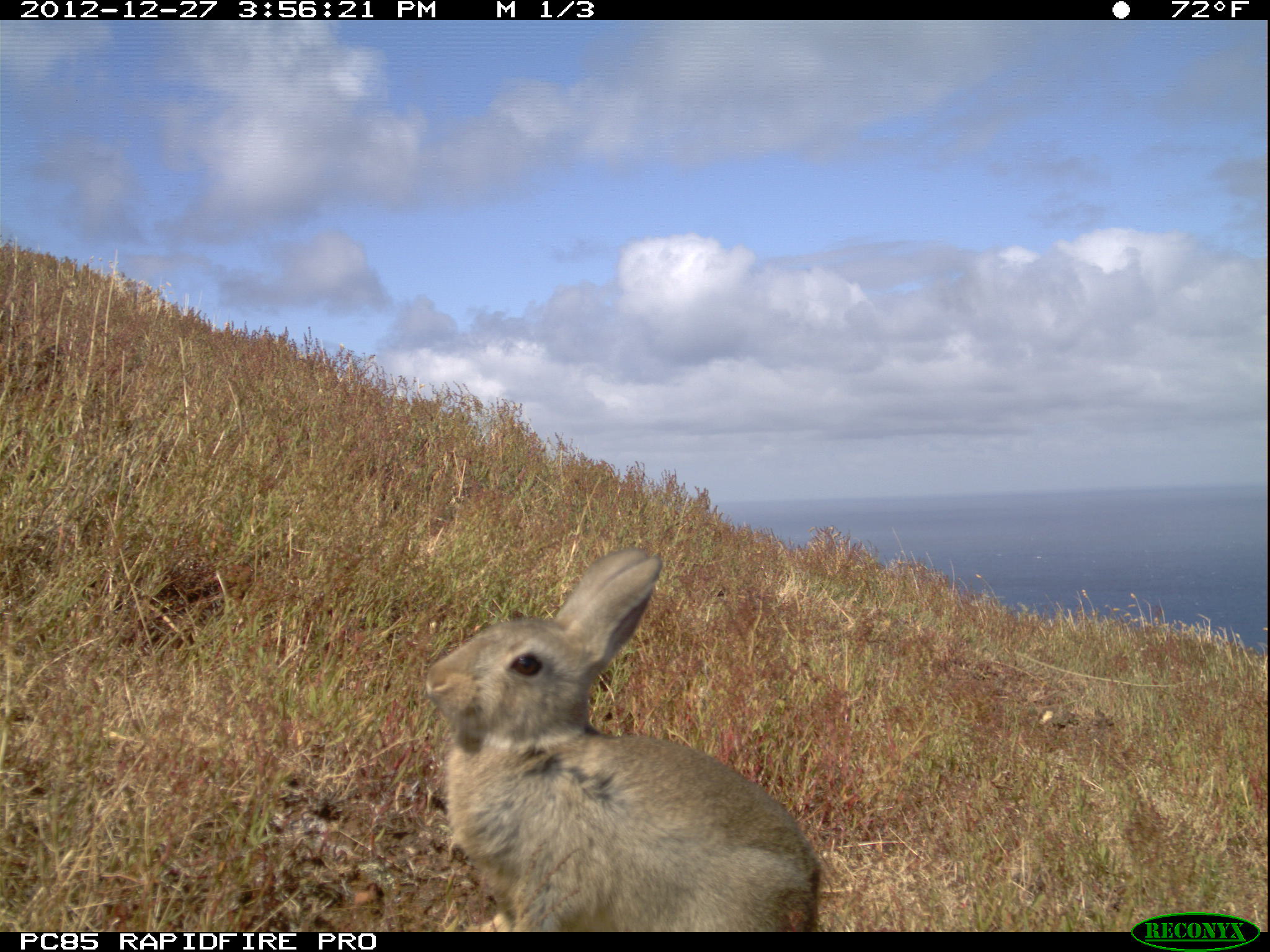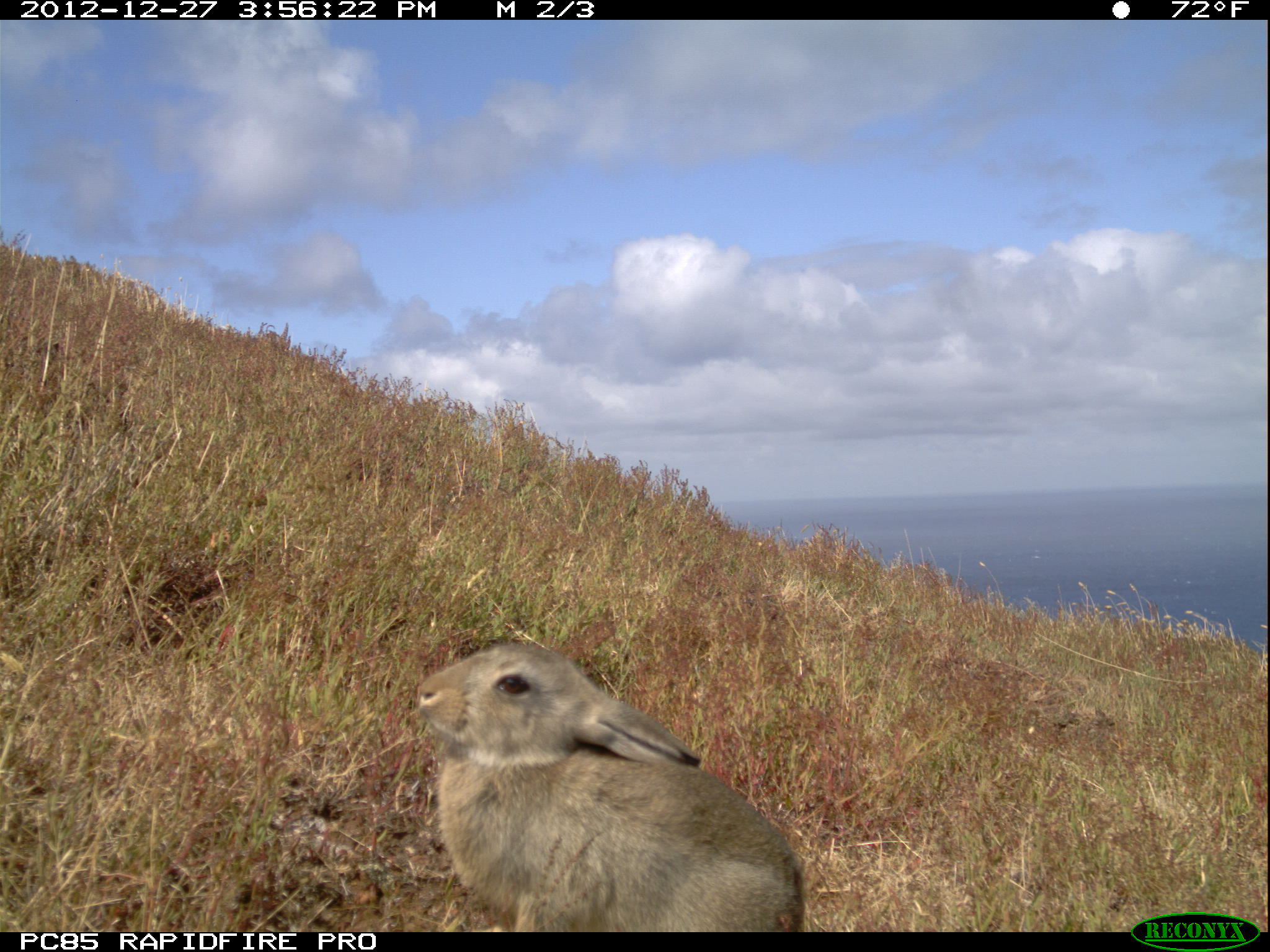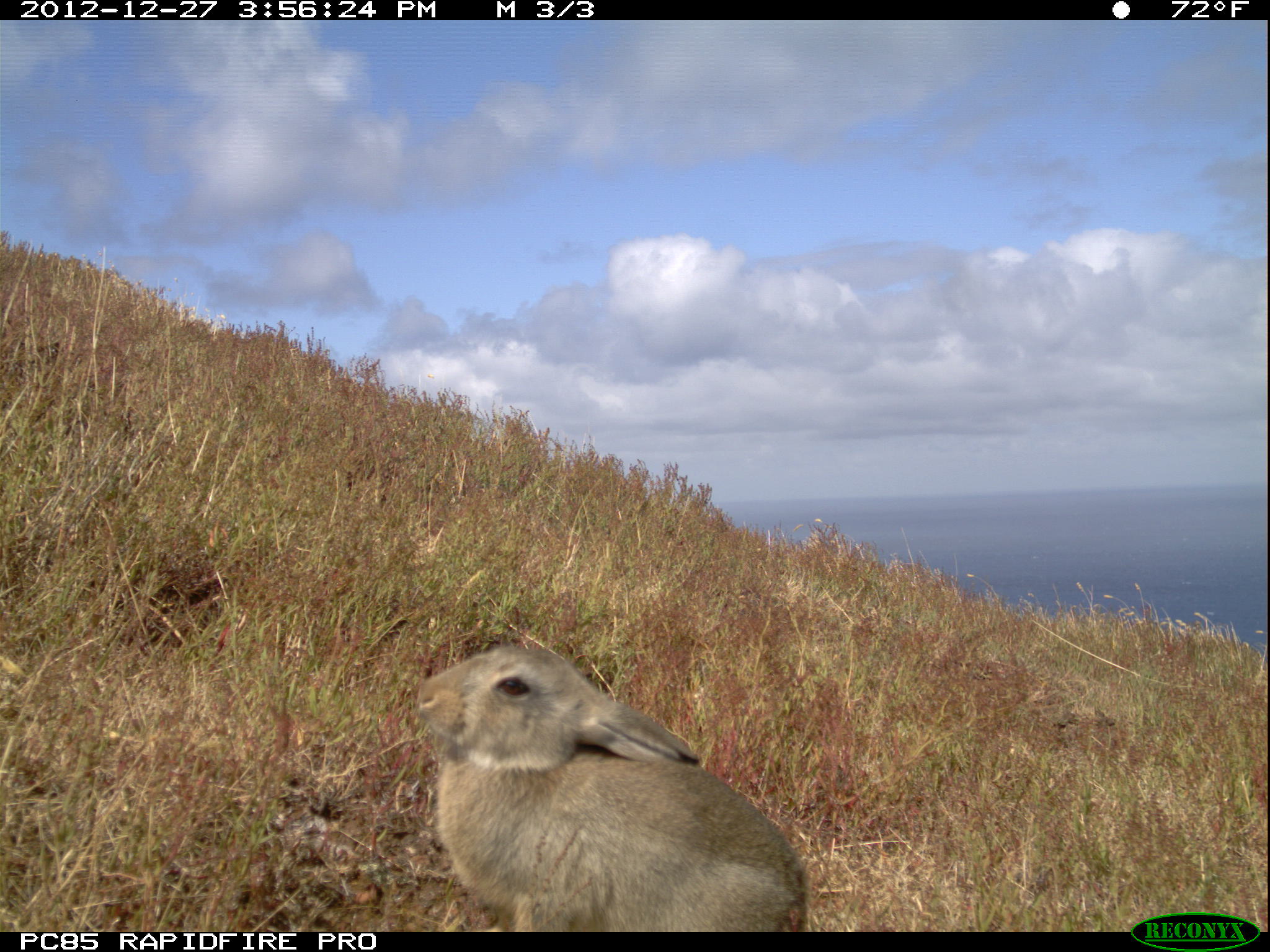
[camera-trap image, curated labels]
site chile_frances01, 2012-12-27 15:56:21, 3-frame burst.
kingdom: Animalia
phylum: Chordata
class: Mammalia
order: Lagomorpha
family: Leporidae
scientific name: Leporidae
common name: rabbits and hares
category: rabbit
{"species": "rabbit (rabbits and hares) (Leporidae)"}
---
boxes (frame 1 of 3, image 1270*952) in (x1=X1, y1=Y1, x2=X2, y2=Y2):
rabbit: (x1=416, y1=544, x2=821, y2=937)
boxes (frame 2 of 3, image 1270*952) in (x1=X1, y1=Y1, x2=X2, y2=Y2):
rabbit: (x1=408, y1=641, x2=809, y2=936)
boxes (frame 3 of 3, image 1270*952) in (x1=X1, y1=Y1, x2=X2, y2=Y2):
rabbit: (x1=408, y1=642, x2=812, y2=936)